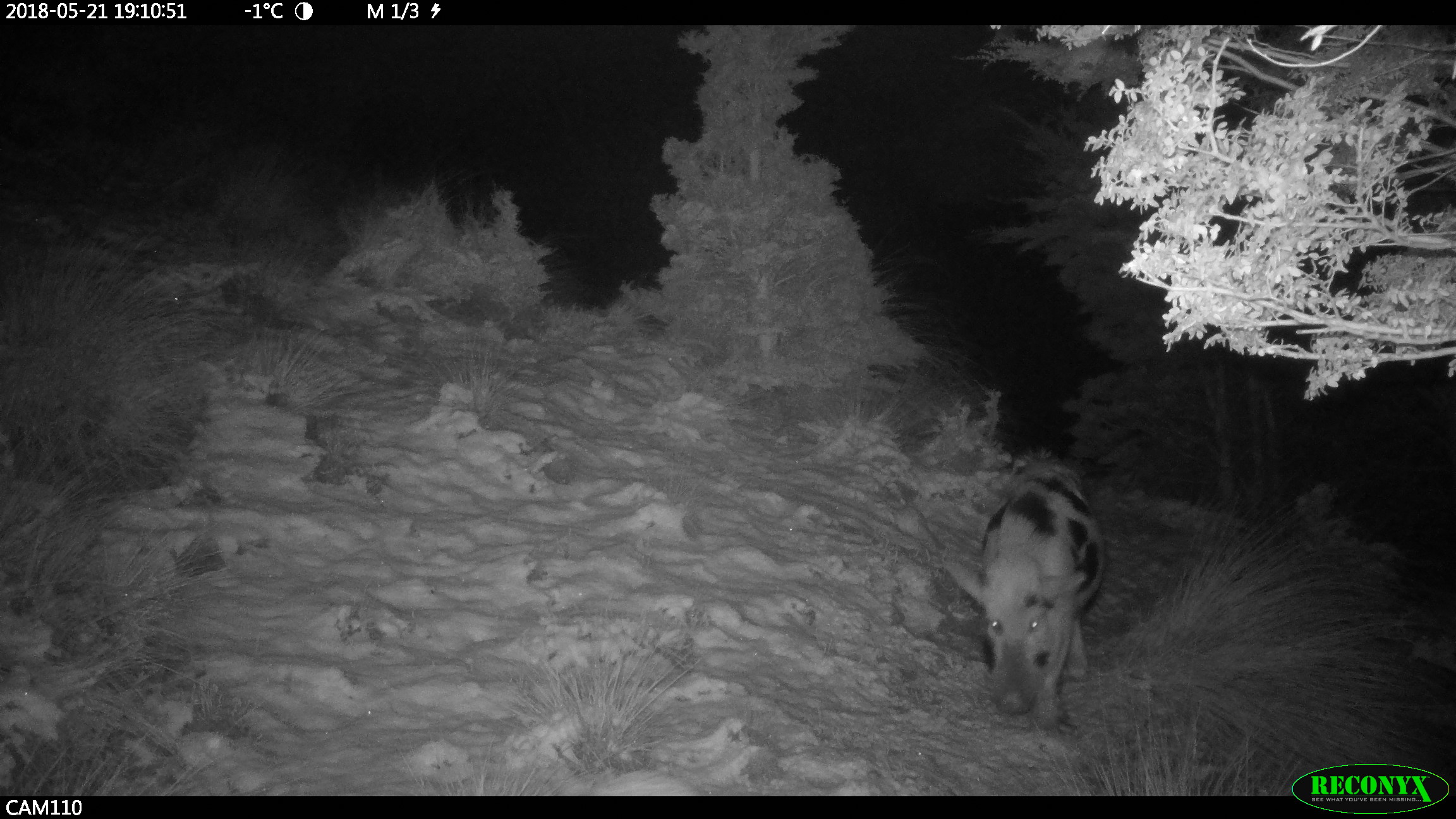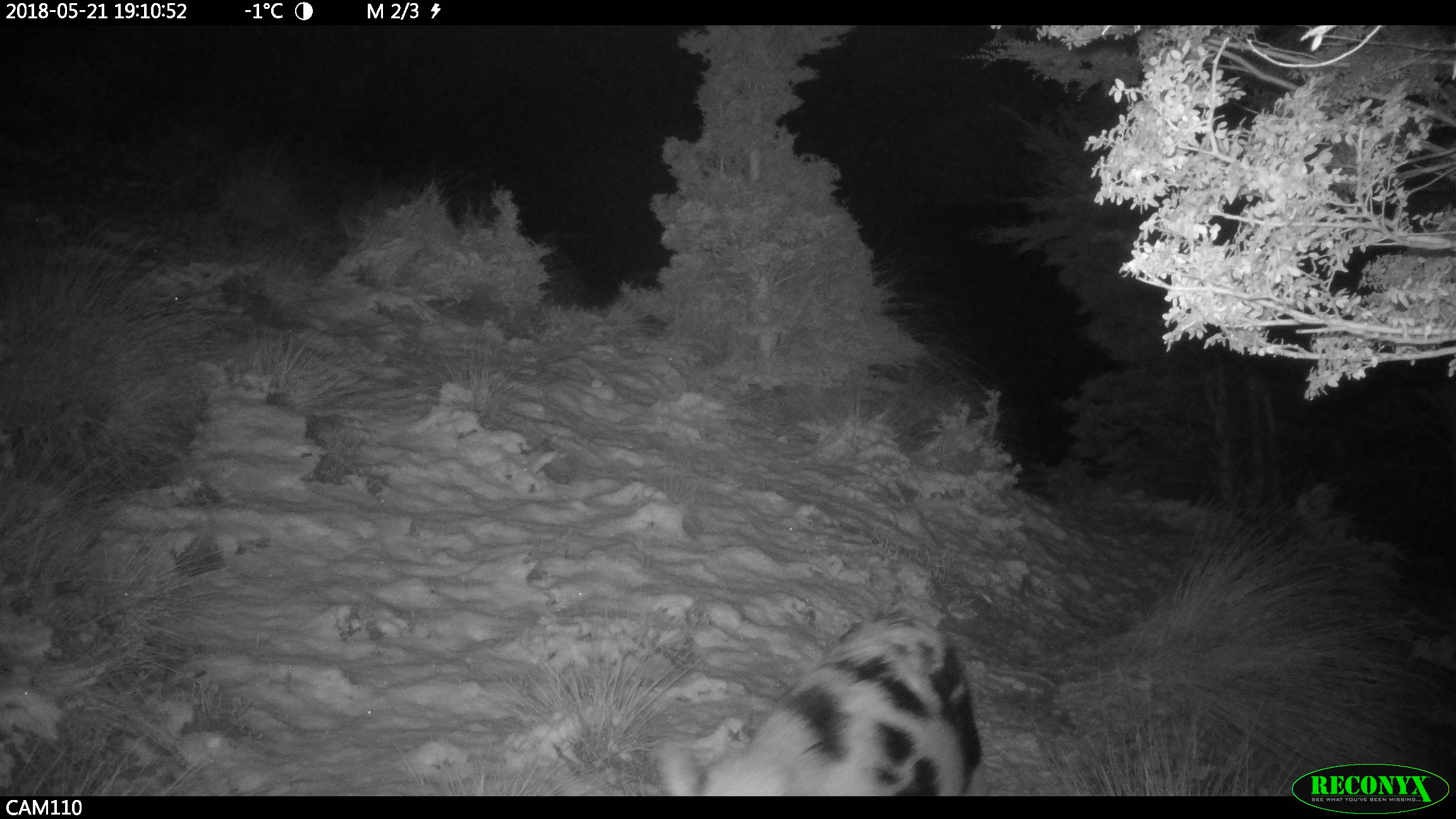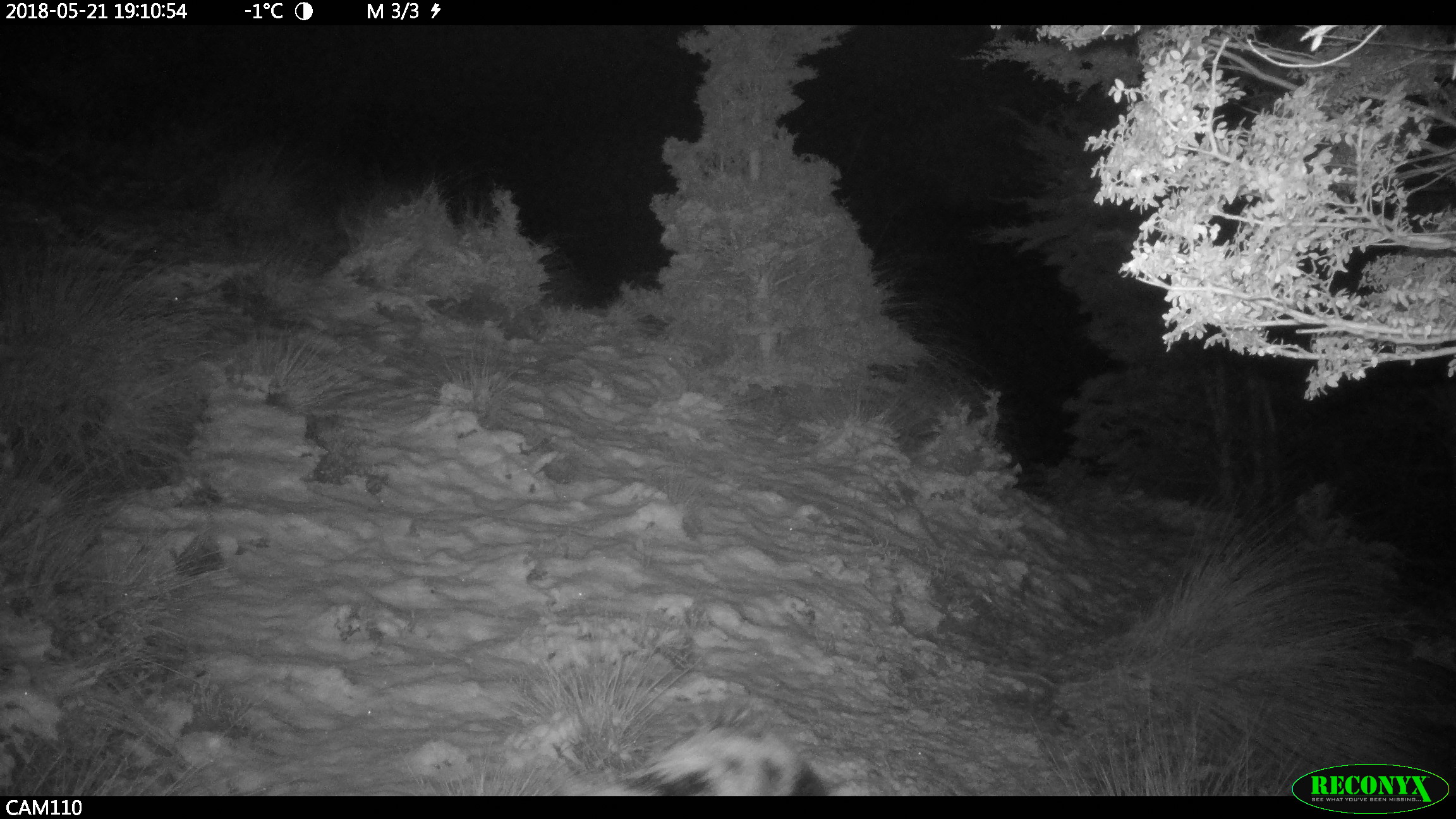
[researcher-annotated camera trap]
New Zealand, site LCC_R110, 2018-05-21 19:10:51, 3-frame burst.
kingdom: Animalia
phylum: Chordata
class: Mammalia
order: Artiodactyla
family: Suidae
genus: Sus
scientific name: Sus scrofa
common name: pig